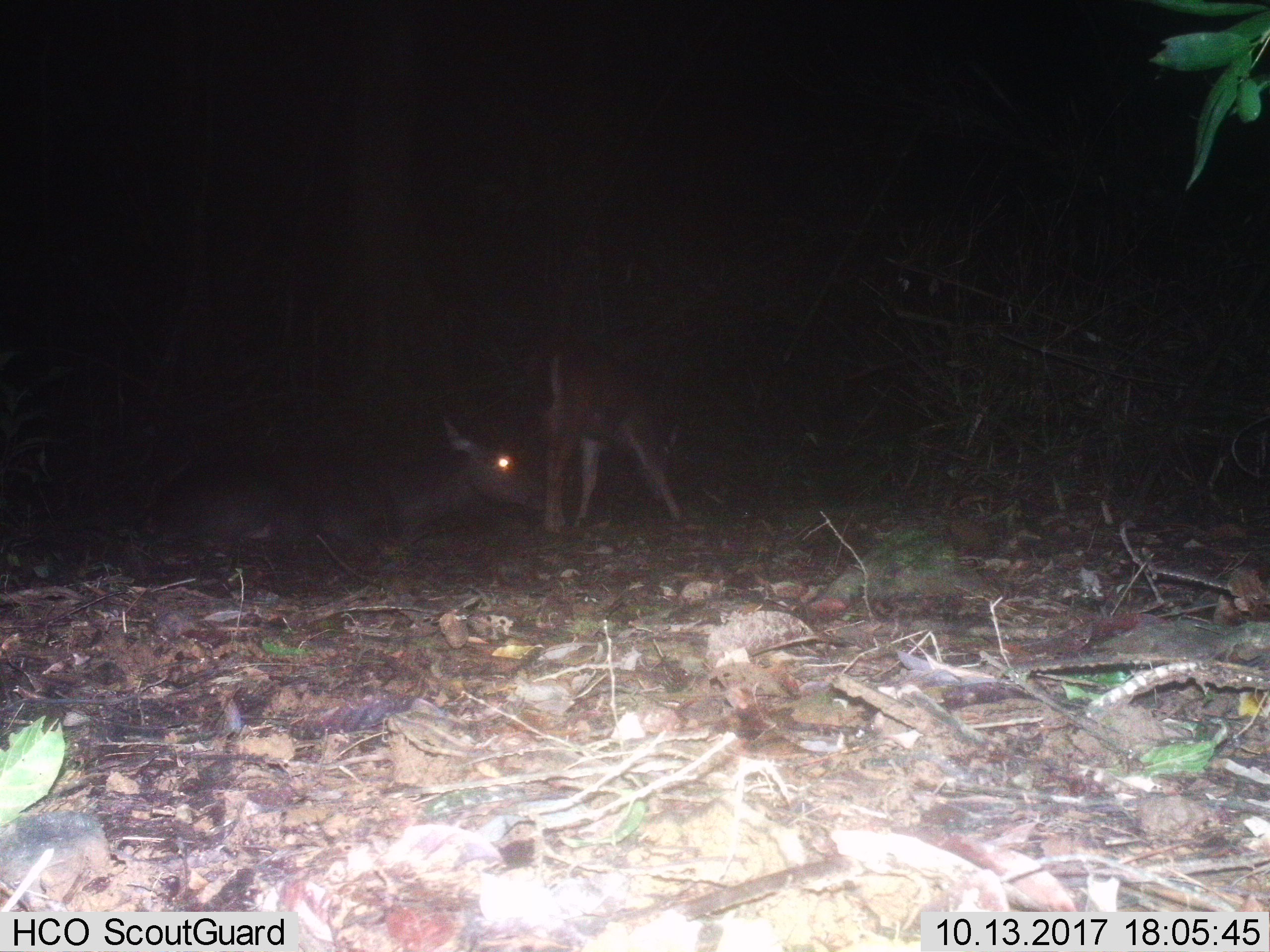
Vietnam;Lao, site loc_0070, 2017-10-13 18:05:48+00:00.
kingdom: Animalia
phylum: Chordata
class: Mammalia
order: Artiodactyla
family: Cervidae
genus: Rusa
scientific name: Rusa unicolor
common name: sambar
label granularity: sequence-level